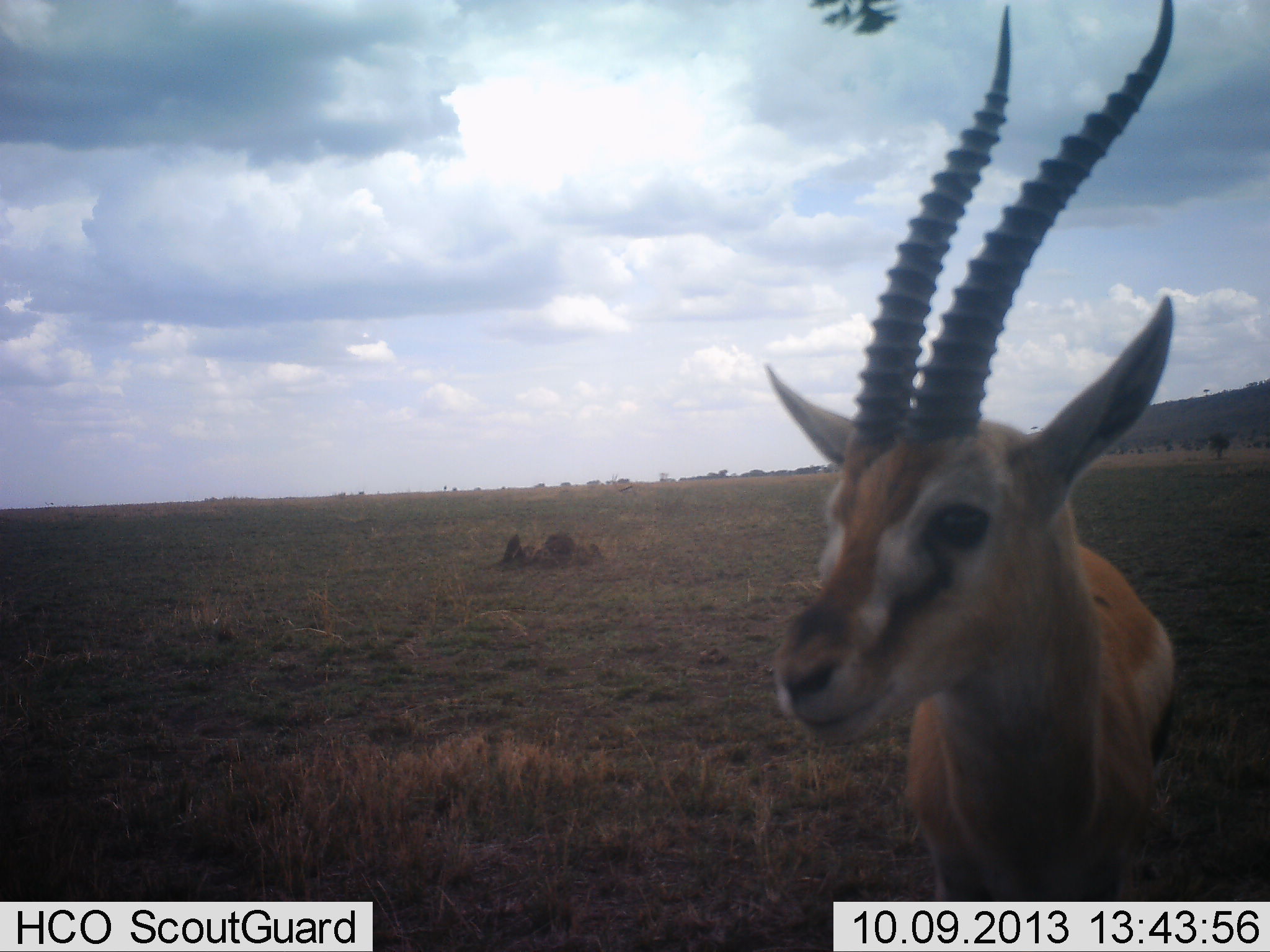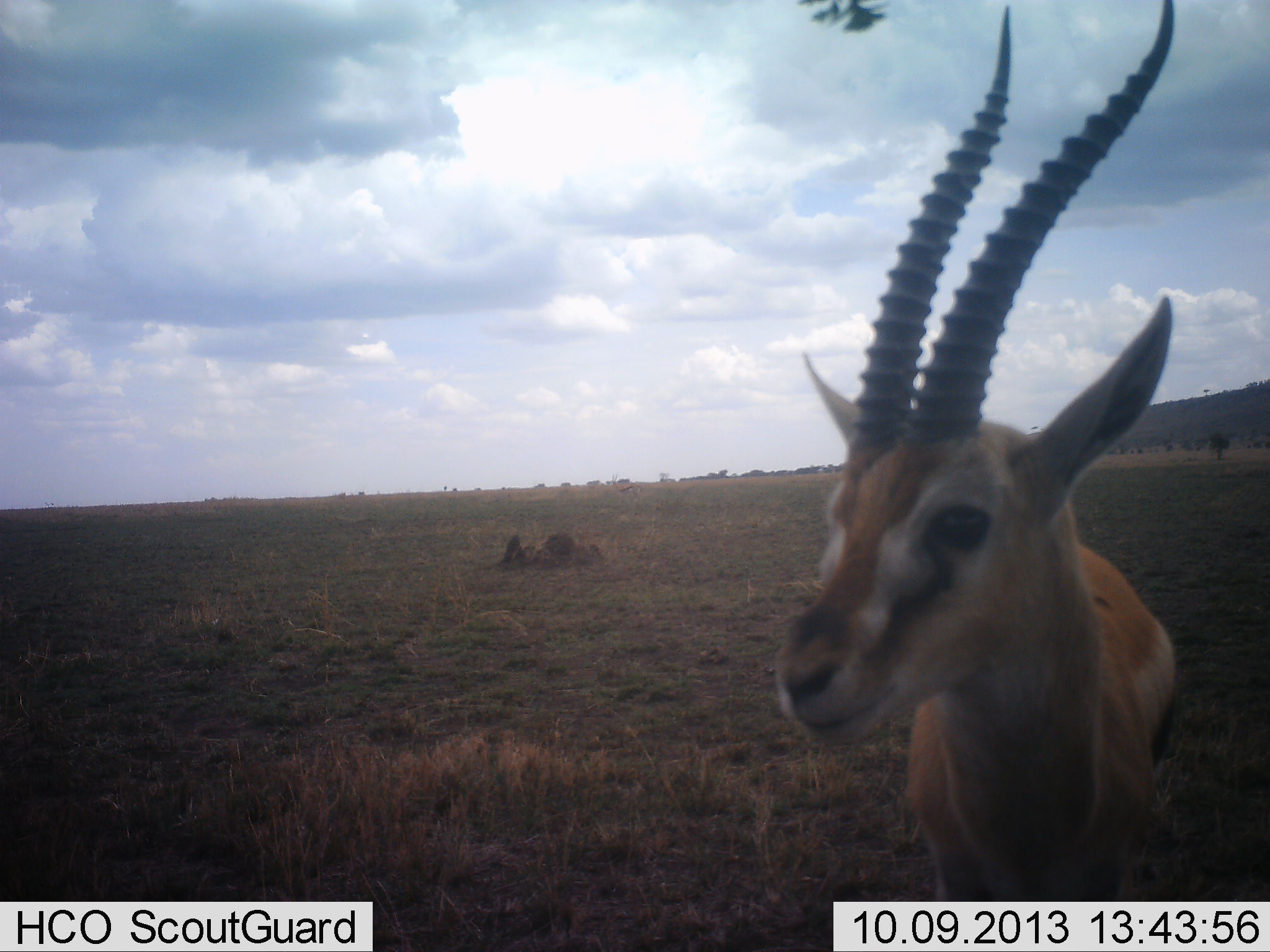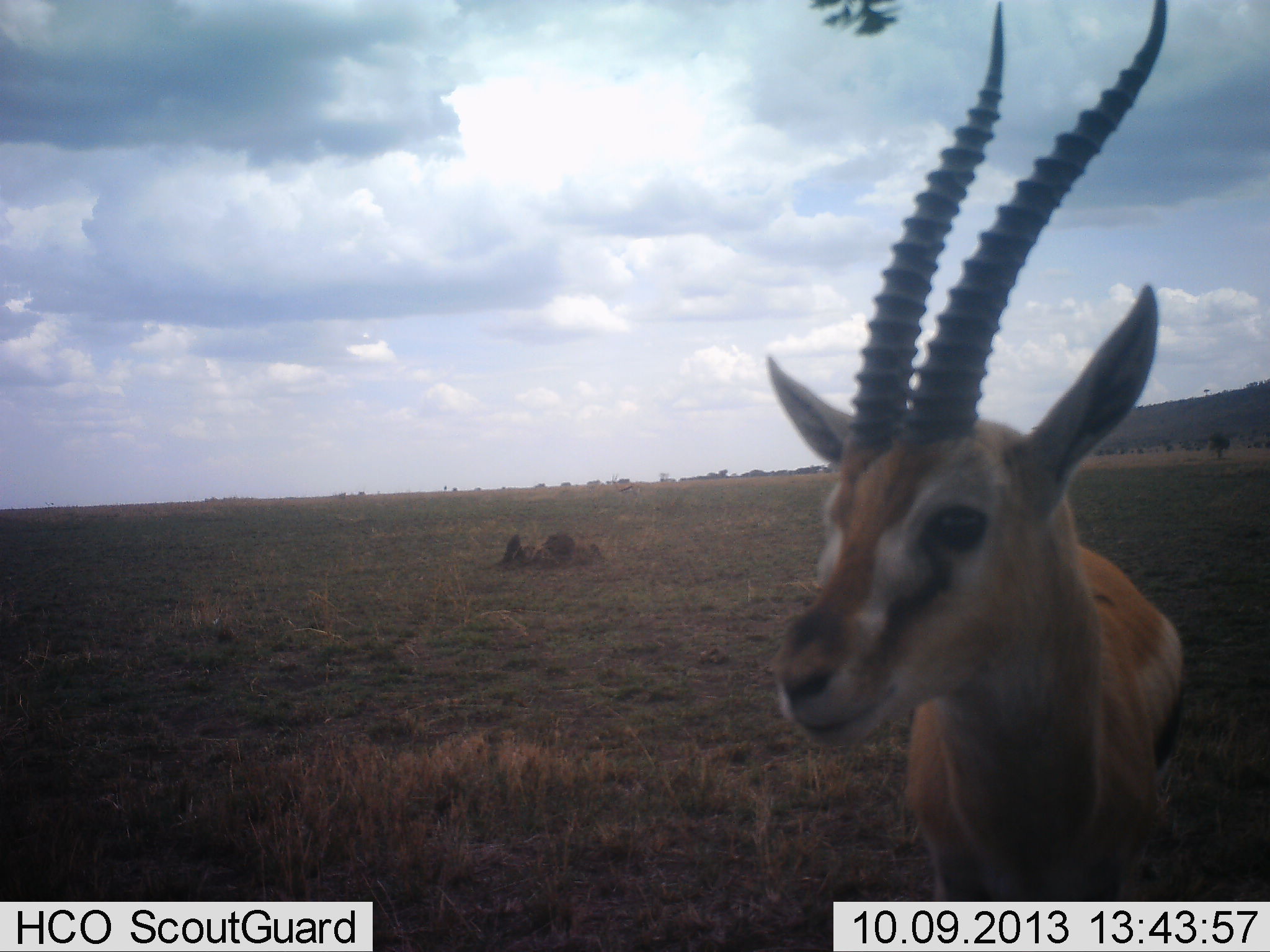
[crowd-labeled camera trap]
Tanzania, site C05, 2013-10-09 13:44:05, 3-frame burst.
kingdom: Animalia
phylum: Chordata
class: Mammalia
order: Artiodactyla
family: Bovidae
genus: Eudorcas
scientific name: Eudorcas thomsonii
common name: thomson's gazelle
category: gazellethomsons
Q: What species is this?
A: Gazellethomsons (thomson's gazelle) (Eudorcas thomsonii).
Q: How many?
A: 1.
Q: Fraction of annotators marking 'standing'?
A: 100%.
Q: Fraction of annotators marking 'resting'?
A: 0%.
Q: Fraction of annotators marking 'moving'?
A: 0%.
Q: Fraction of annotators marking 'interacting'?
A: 0%.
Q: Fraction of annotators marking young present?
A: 0%.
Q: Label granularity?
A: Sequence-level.